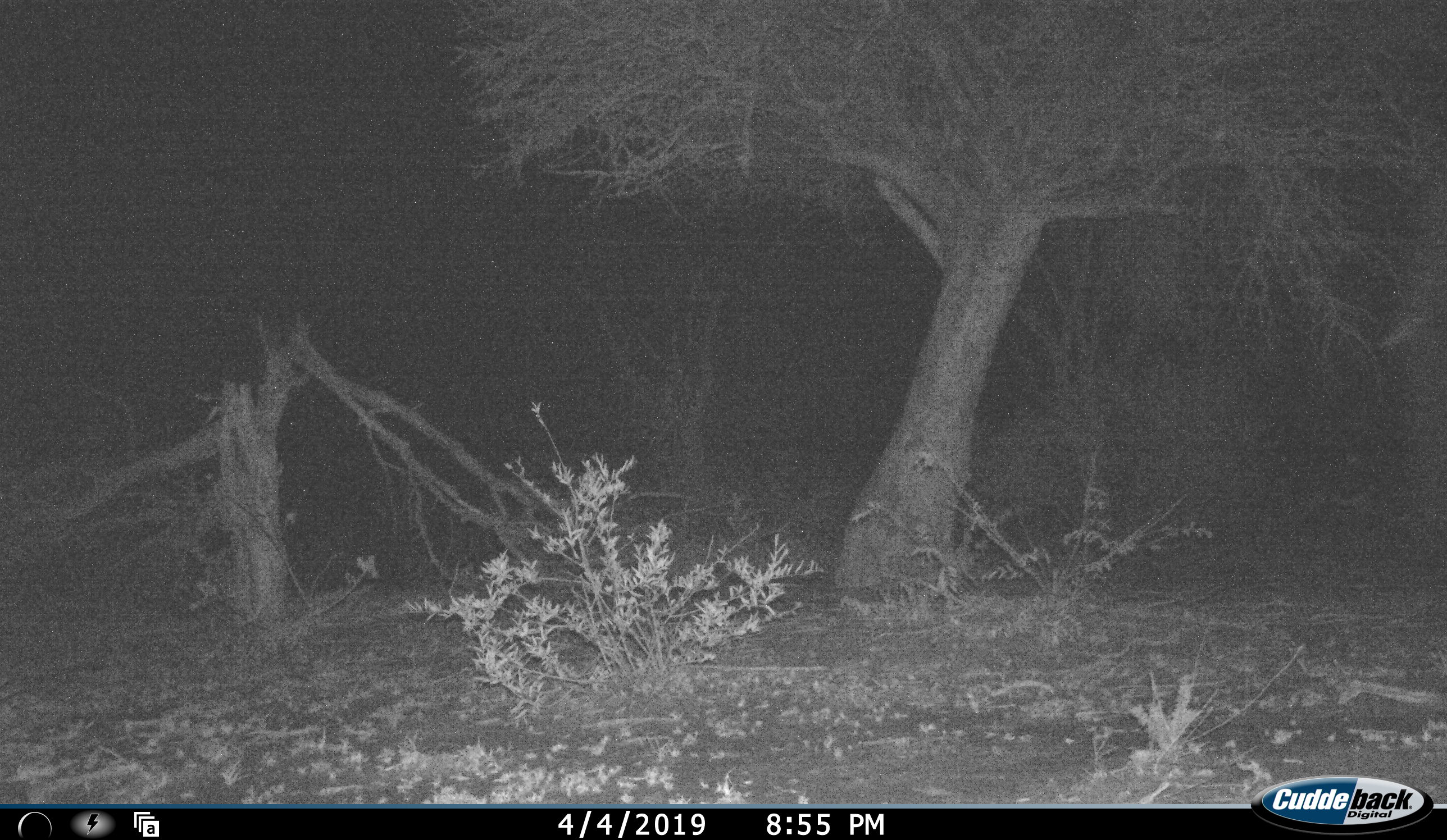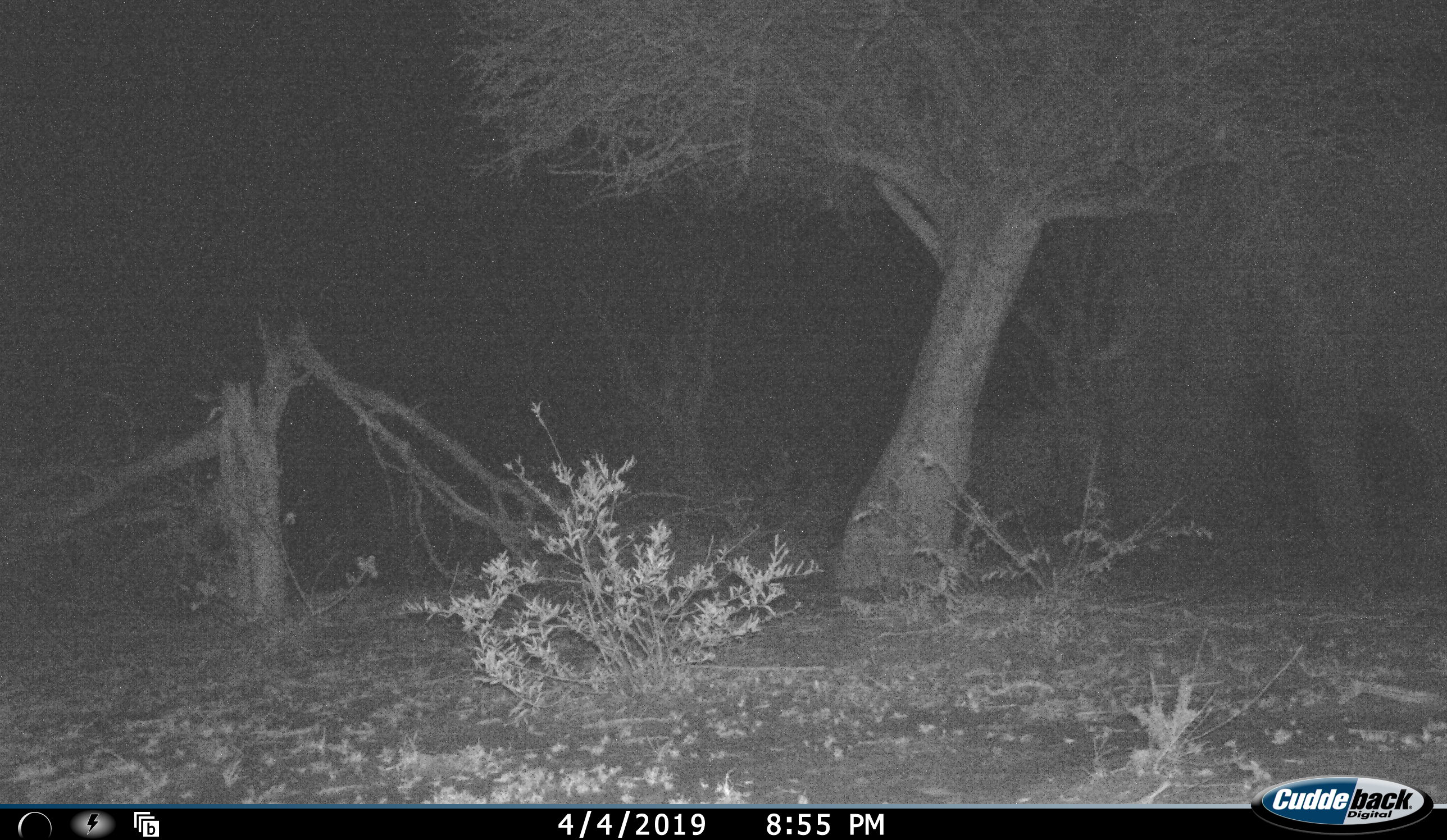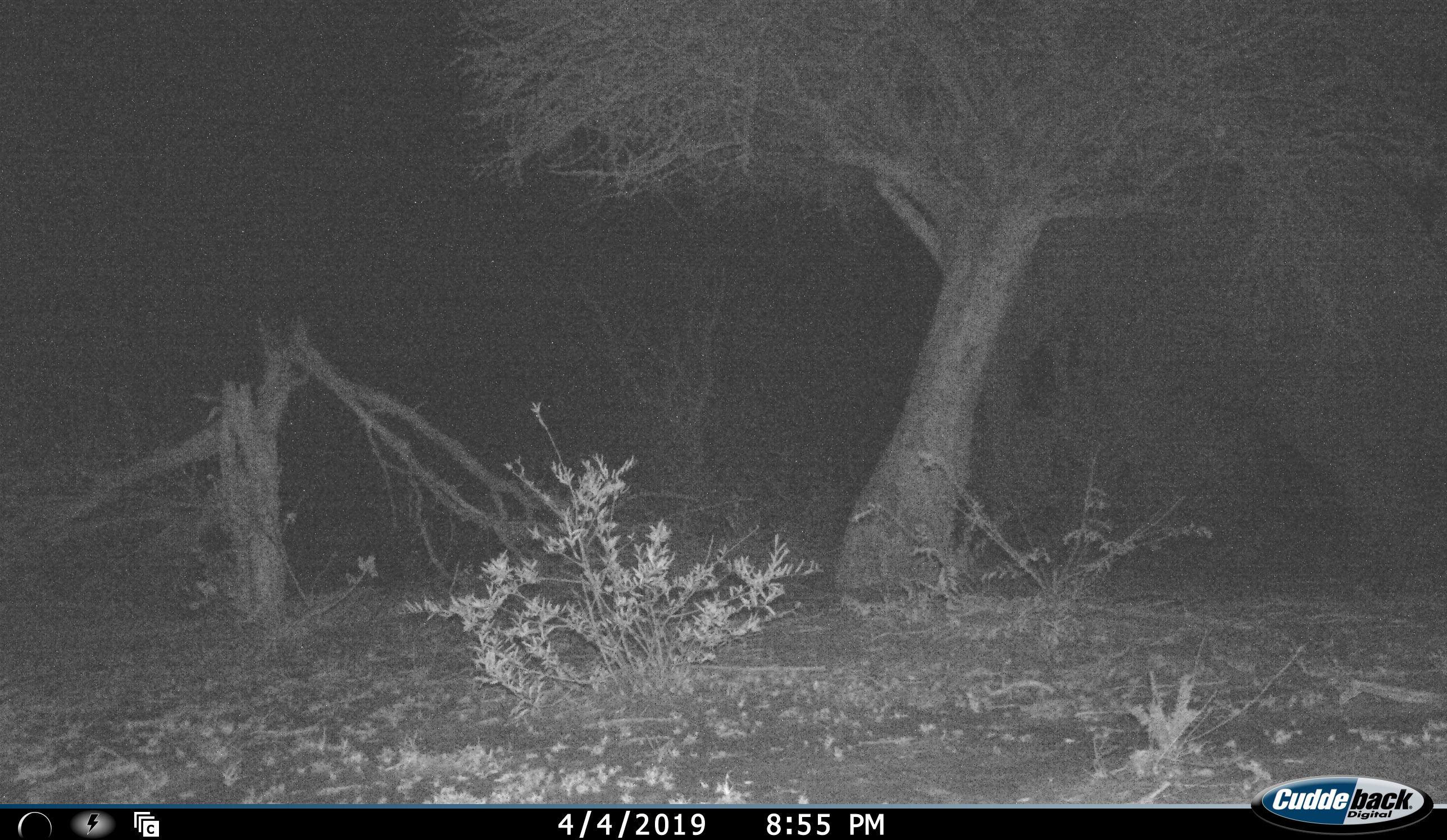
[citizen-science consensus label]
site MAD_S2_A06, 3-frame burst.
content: unidentified animal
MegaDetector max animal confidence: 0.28